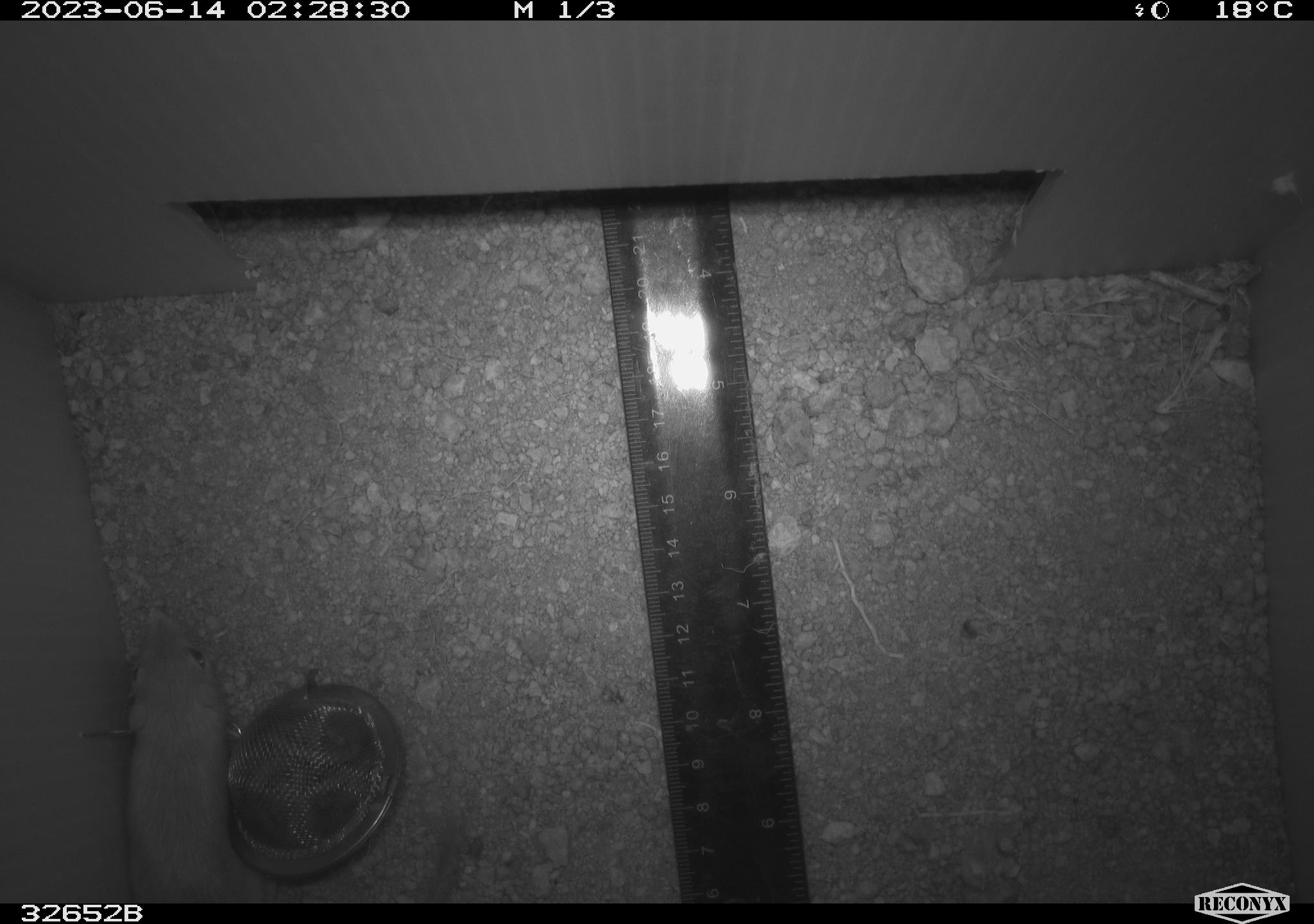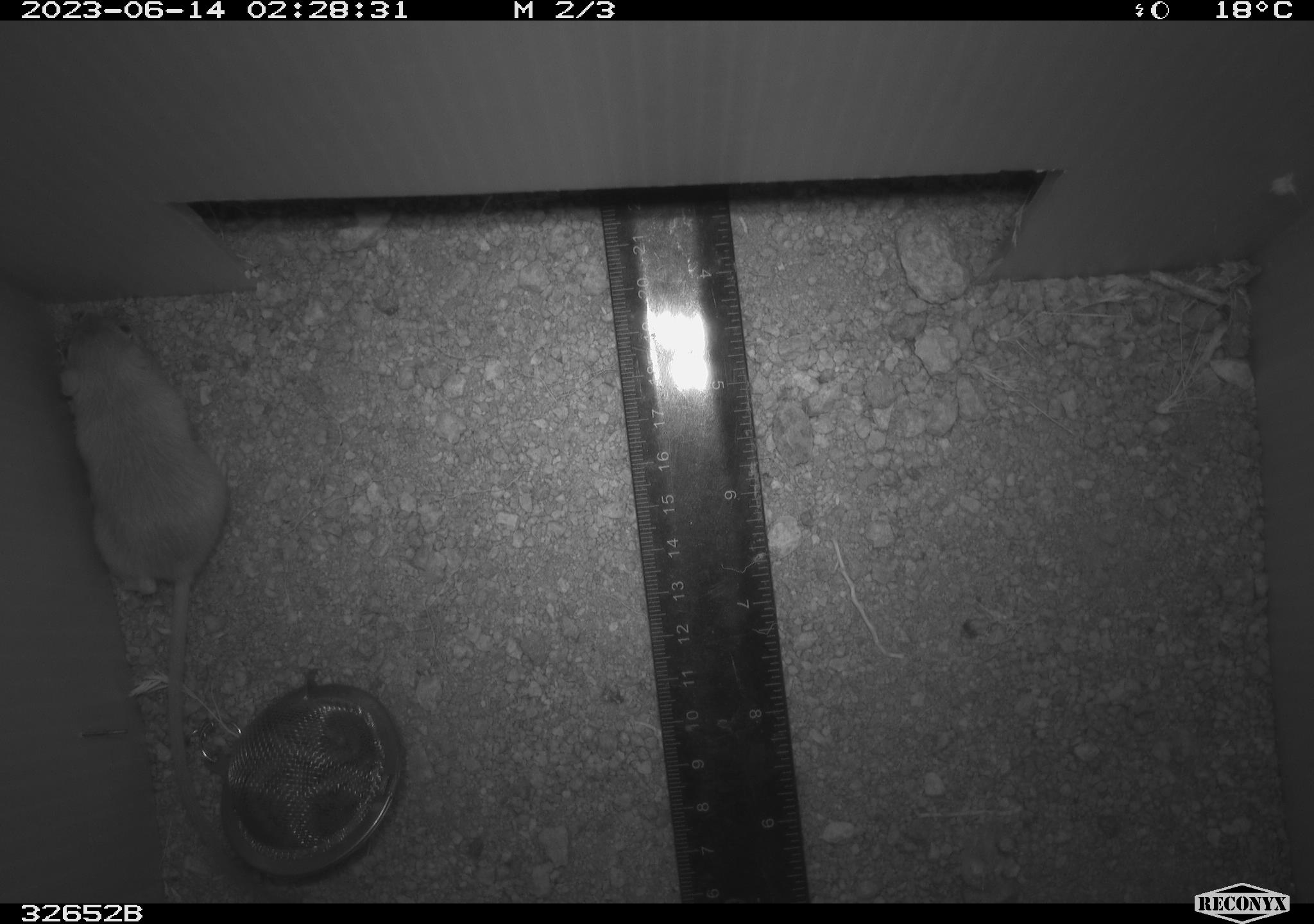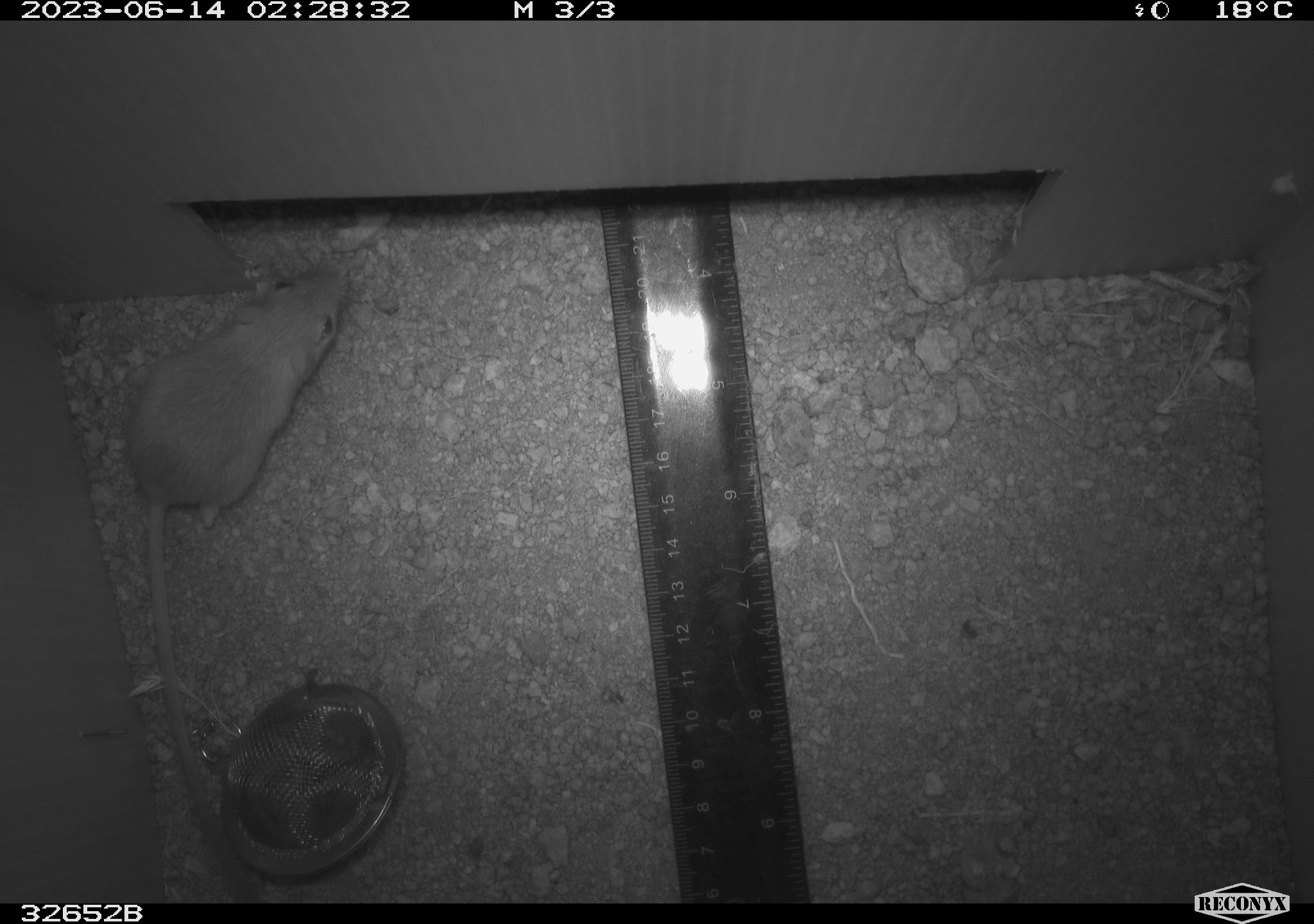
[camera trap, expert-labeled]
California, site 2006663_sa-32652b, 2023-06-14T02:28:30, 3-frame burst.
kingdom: Animalia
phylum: Chordata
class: Mammalia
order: Rodentia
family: Heteromyidae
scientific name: Heteromyidae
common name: kangaroo rats and pocket mice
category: heteromyidae family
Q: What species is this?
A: Heteromyidae family (kangaroo rats and pocket mice) (Heteromyidae).